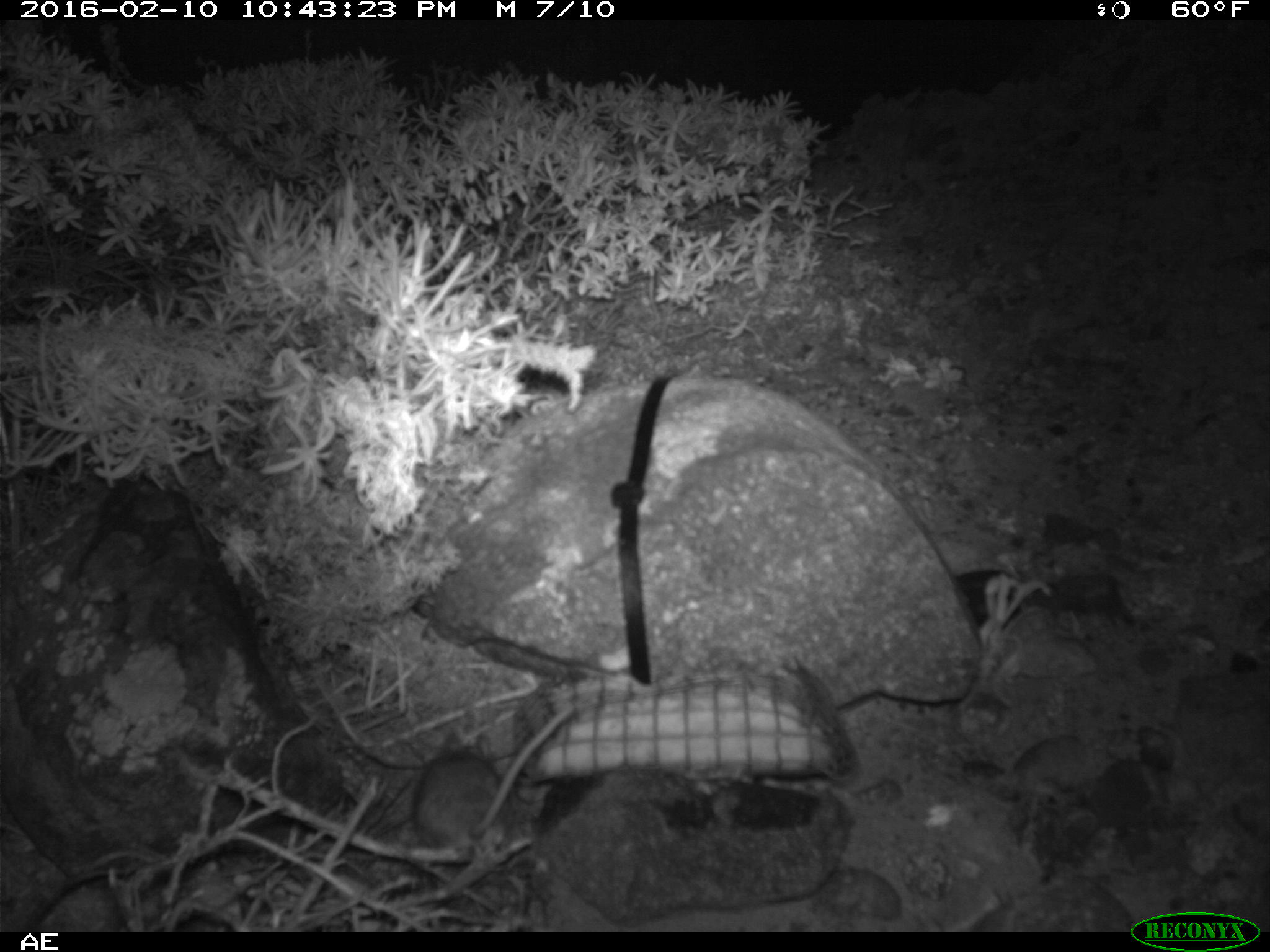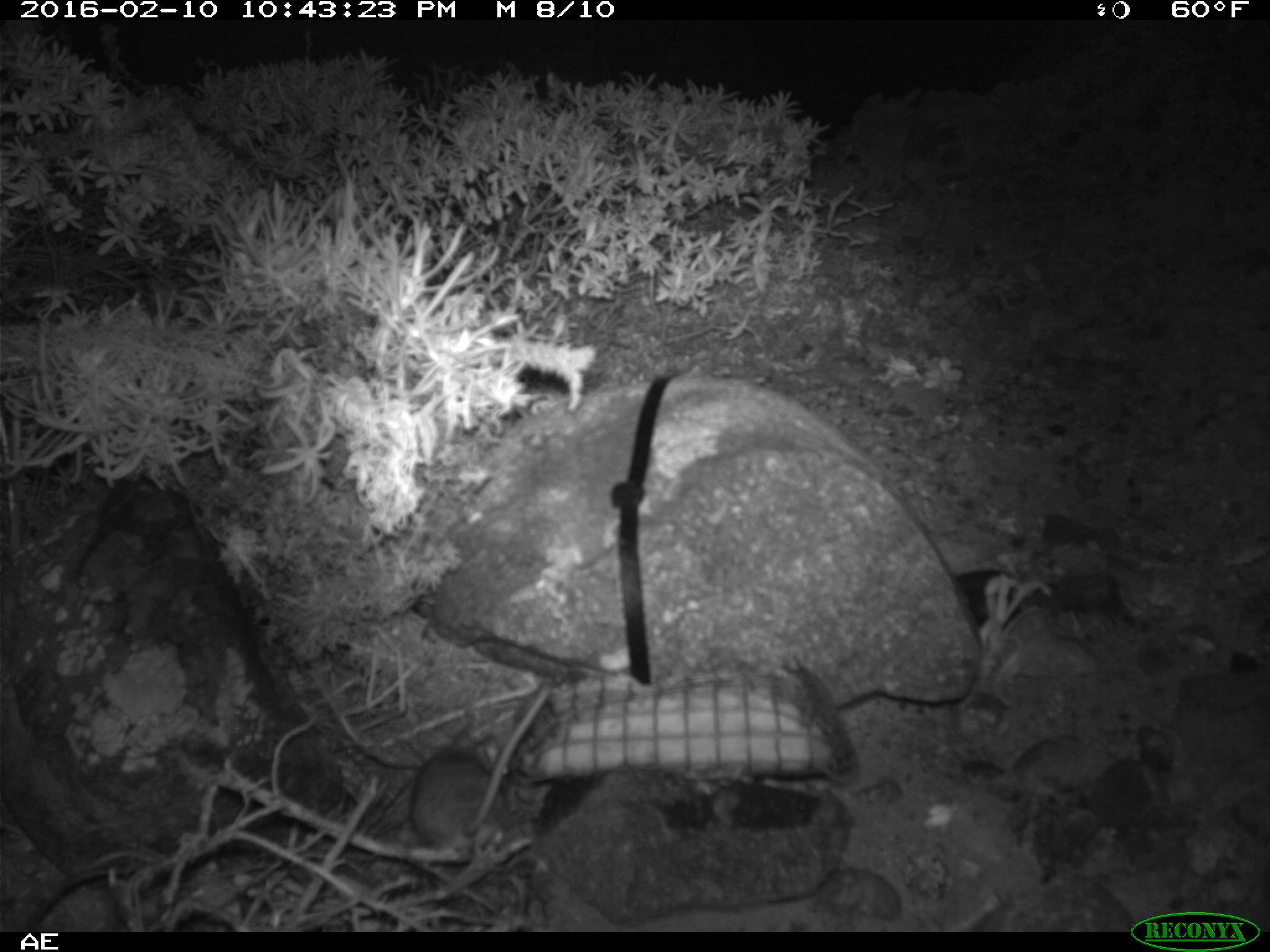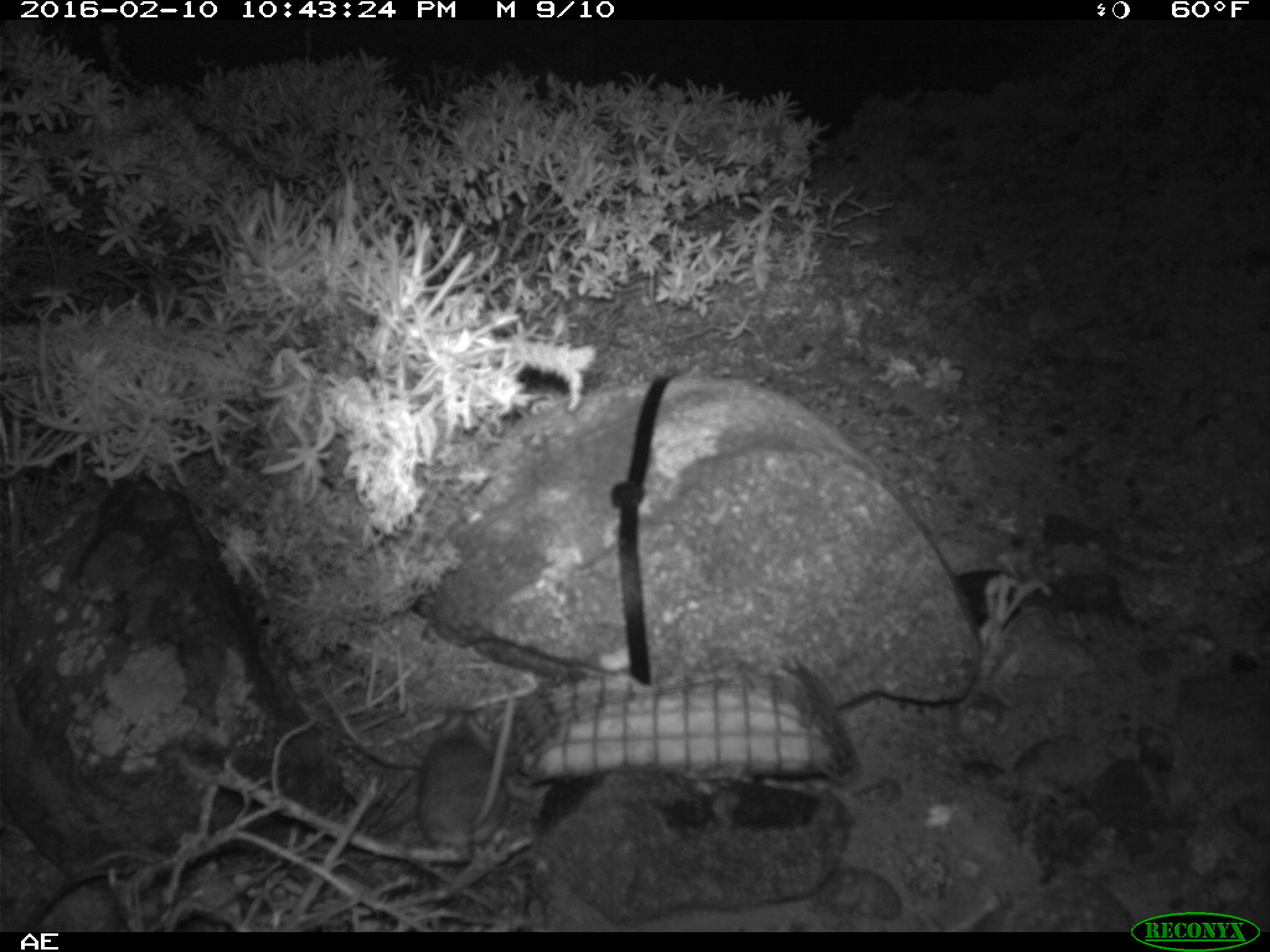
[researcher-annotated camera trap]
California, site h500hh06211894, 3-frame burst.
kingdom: Animalia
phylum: Chordata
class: Mammalia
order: Rodentia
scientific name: Rodentia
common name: rodent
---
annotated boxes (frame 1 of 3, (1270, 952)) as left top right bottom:
rodent: 415 698 581 848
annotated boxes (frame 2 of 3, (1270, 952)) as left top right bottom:
rodent: 398 685 549 850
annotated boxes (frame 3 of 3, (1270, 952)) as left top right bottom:
rodent: 415 696 515 846